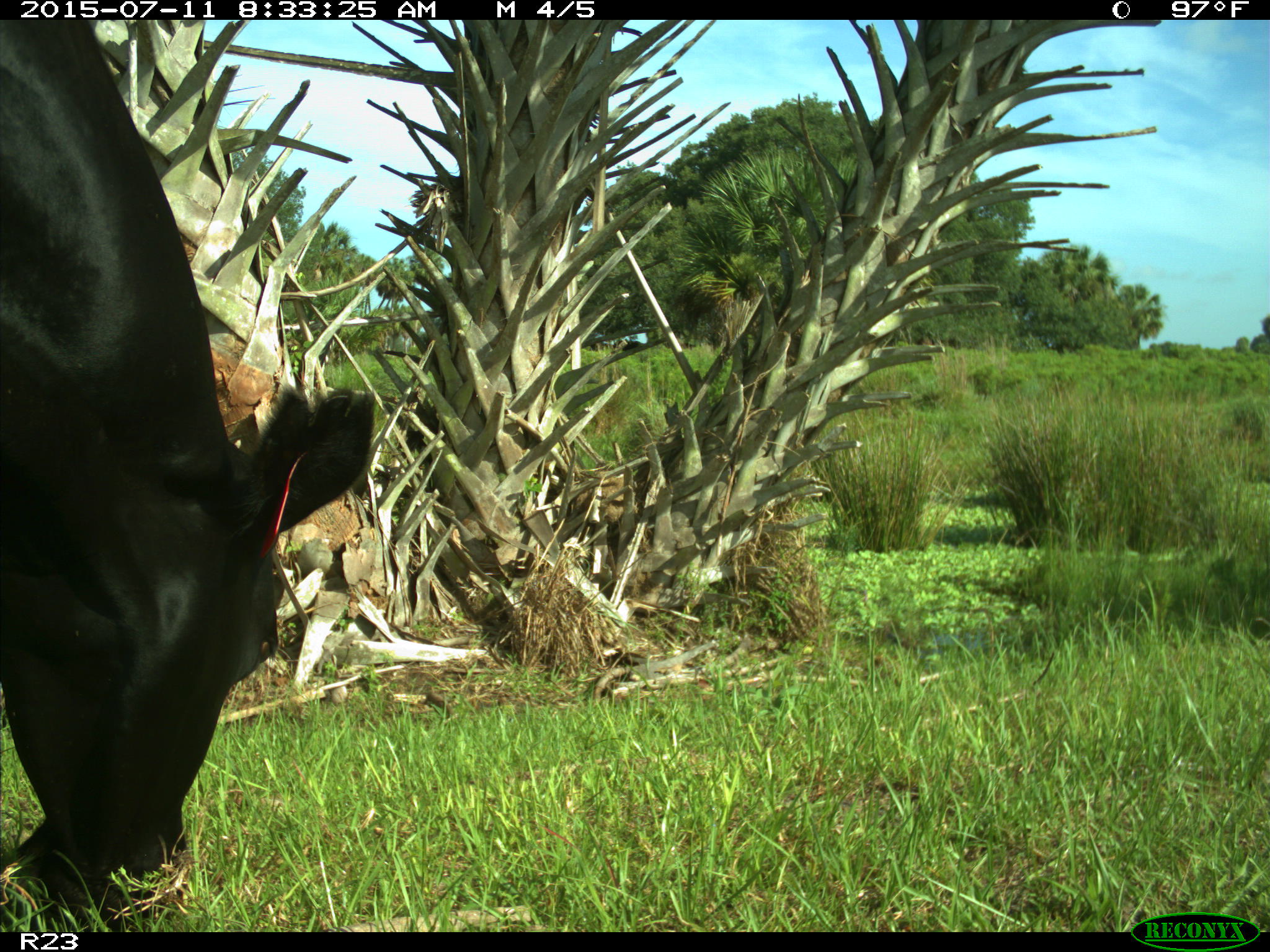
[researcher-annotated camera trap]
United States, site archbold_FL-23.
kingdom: Animalia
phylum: Chordata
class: Mammalia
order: Artiodactyla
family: Bovidae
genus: Bos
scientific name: Bos taurus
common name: domestic cow